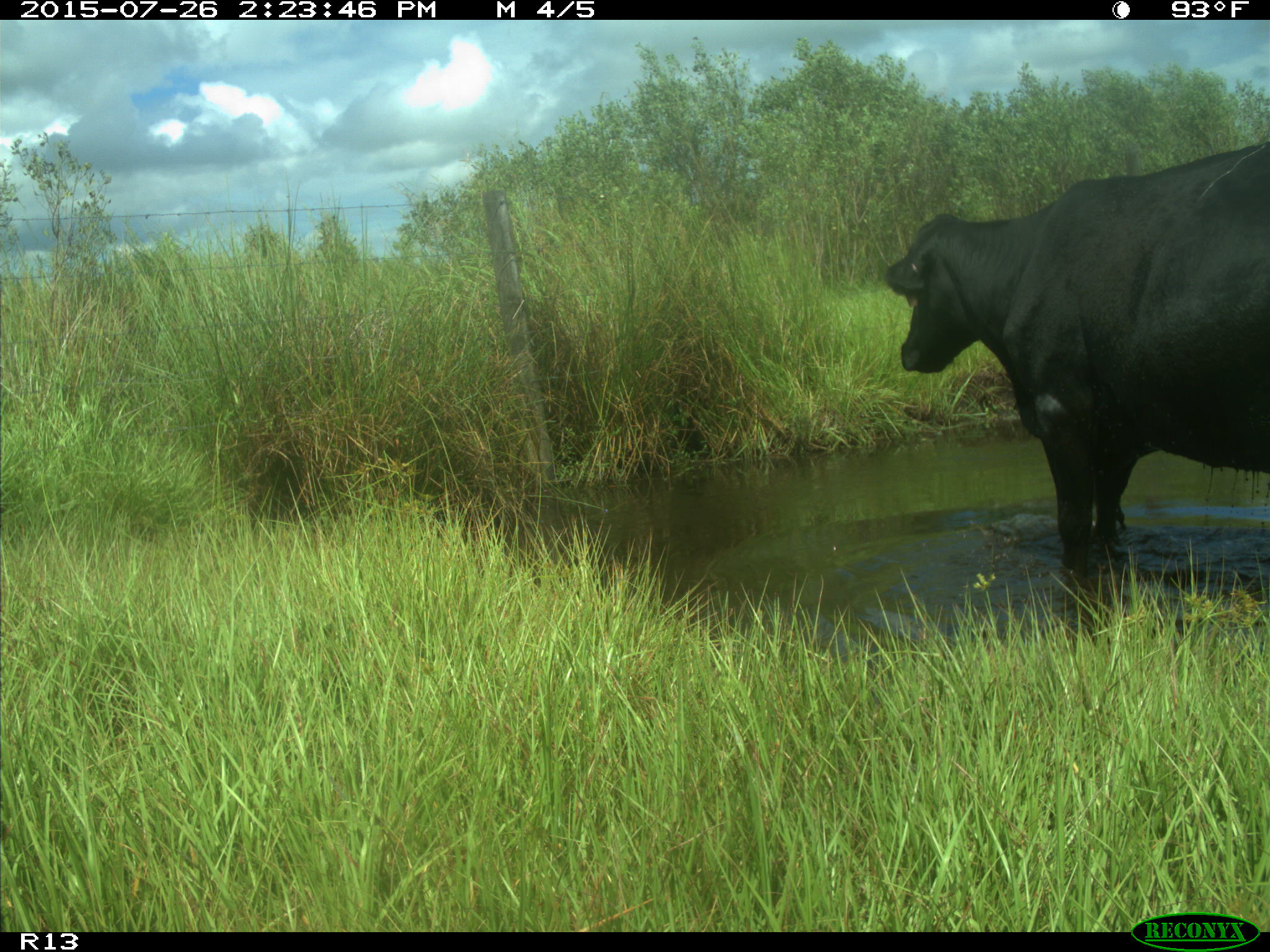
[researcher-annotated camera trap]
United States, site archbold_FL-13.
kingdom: Animalia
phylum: Chordata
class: Mammalia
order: Artiodactyla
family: Bovidae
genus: Bos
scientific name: Bos taurus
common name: domestic cow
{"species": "Bos taurus (domestic cow)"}